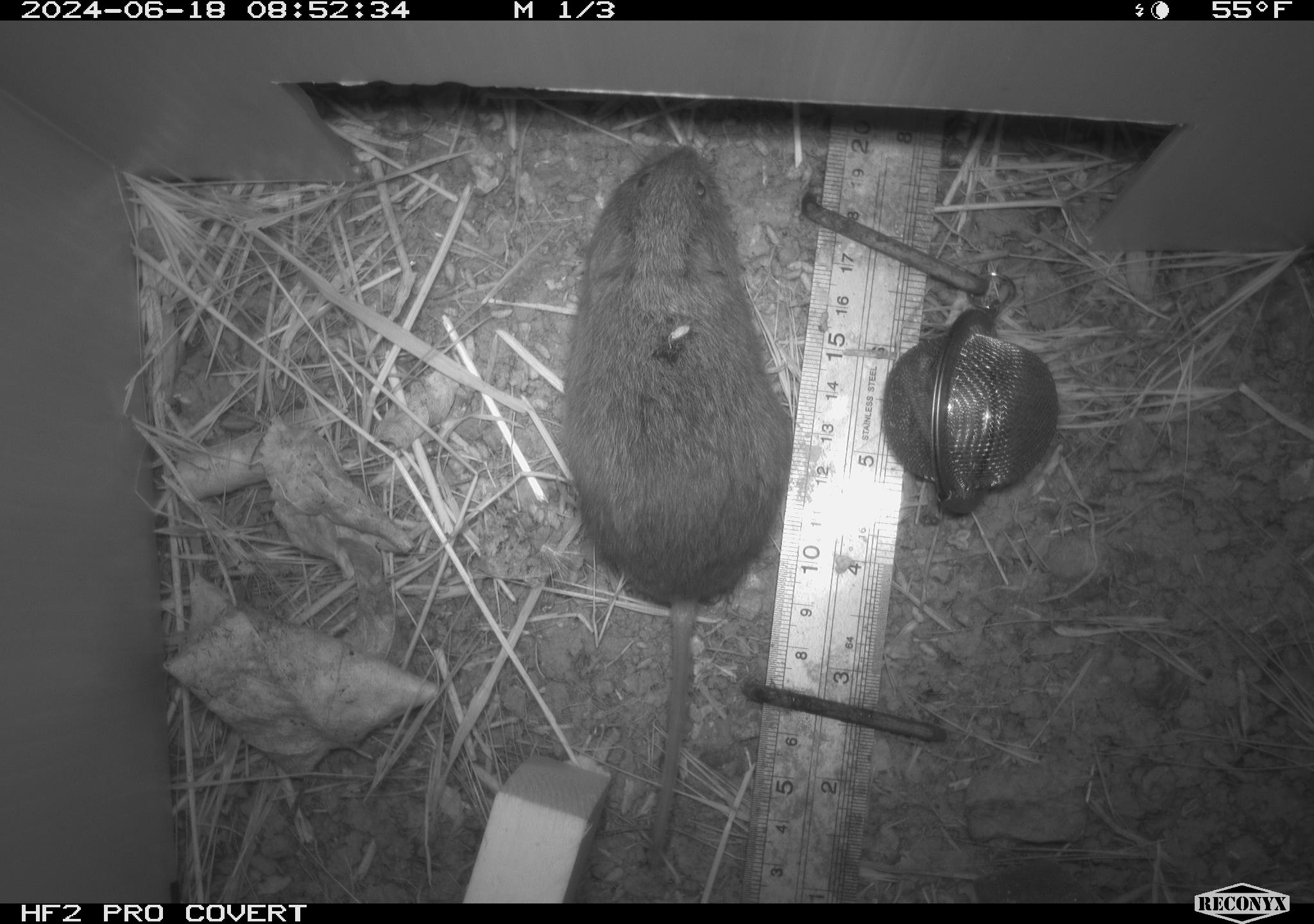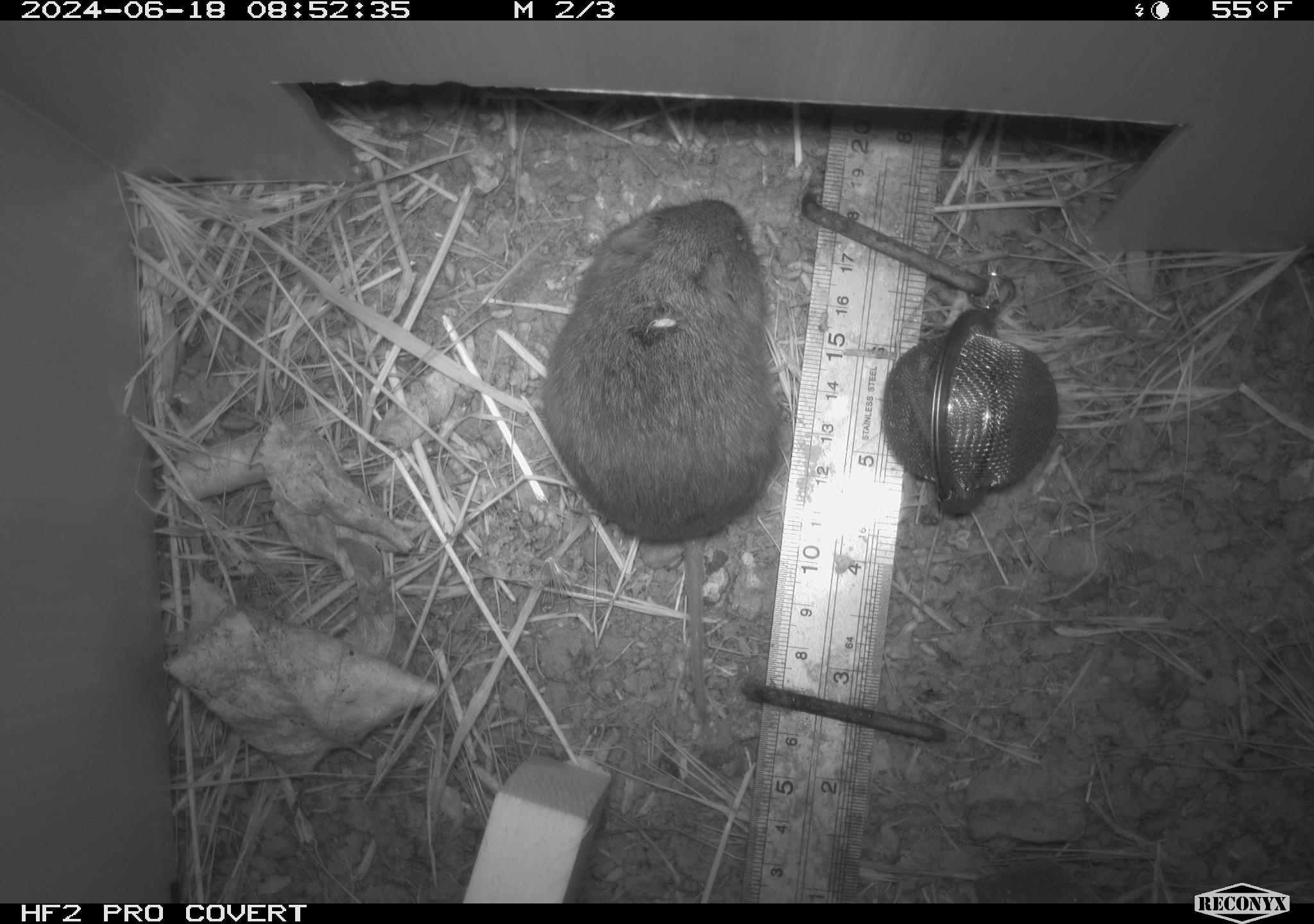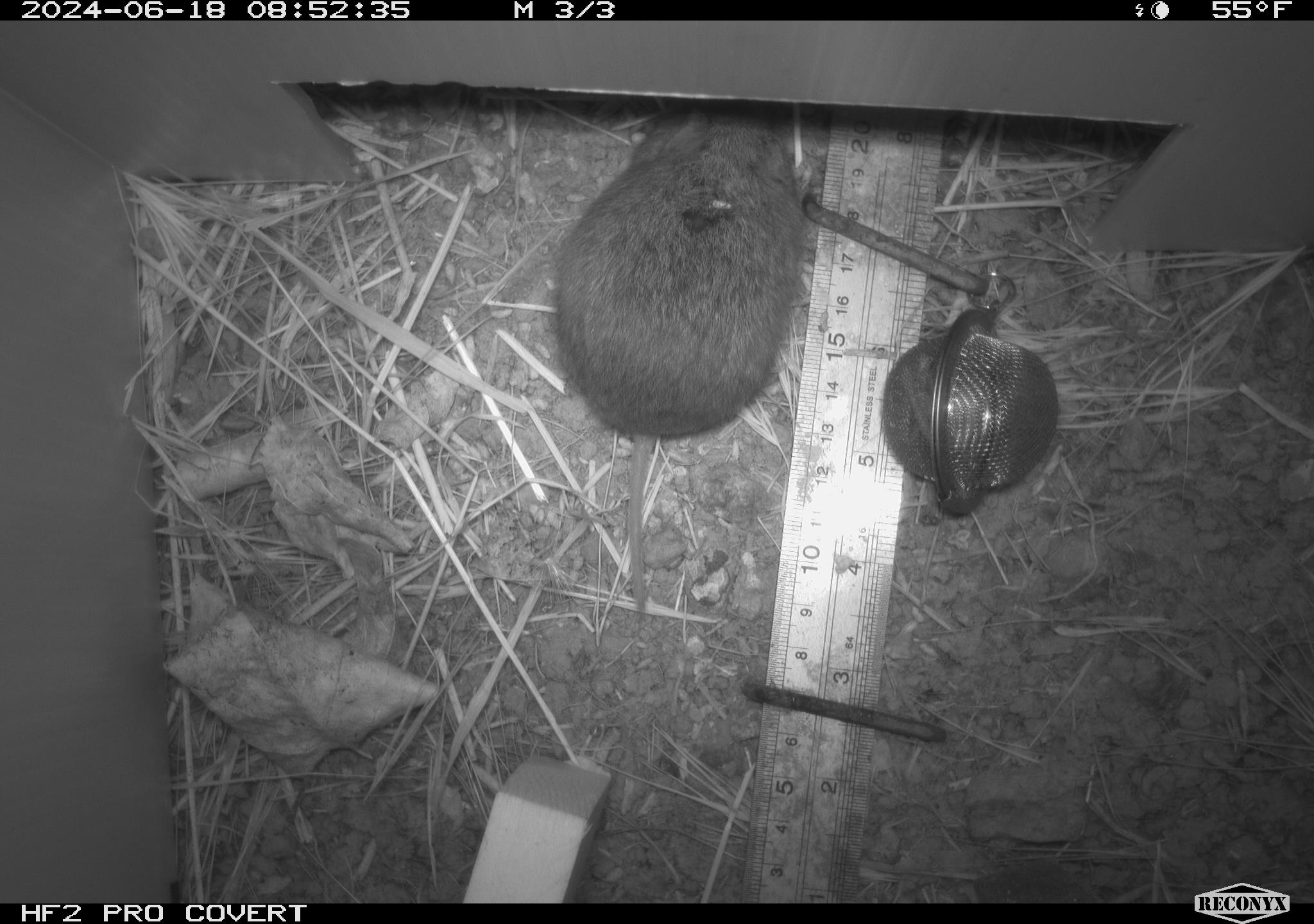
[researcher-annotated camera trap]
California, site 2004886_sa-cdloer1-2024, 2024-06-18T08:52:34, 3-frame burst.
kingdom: Animalia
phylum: Chordata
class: Mammalia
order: Rodentia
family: Cricetidae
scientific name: Arvicolinae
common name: voles, lemmings, and muskrats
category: arvicolinae subfamily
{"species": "arvicolinae subfamily (voles, lemmings, and muskrats) (Arvicolinae)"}